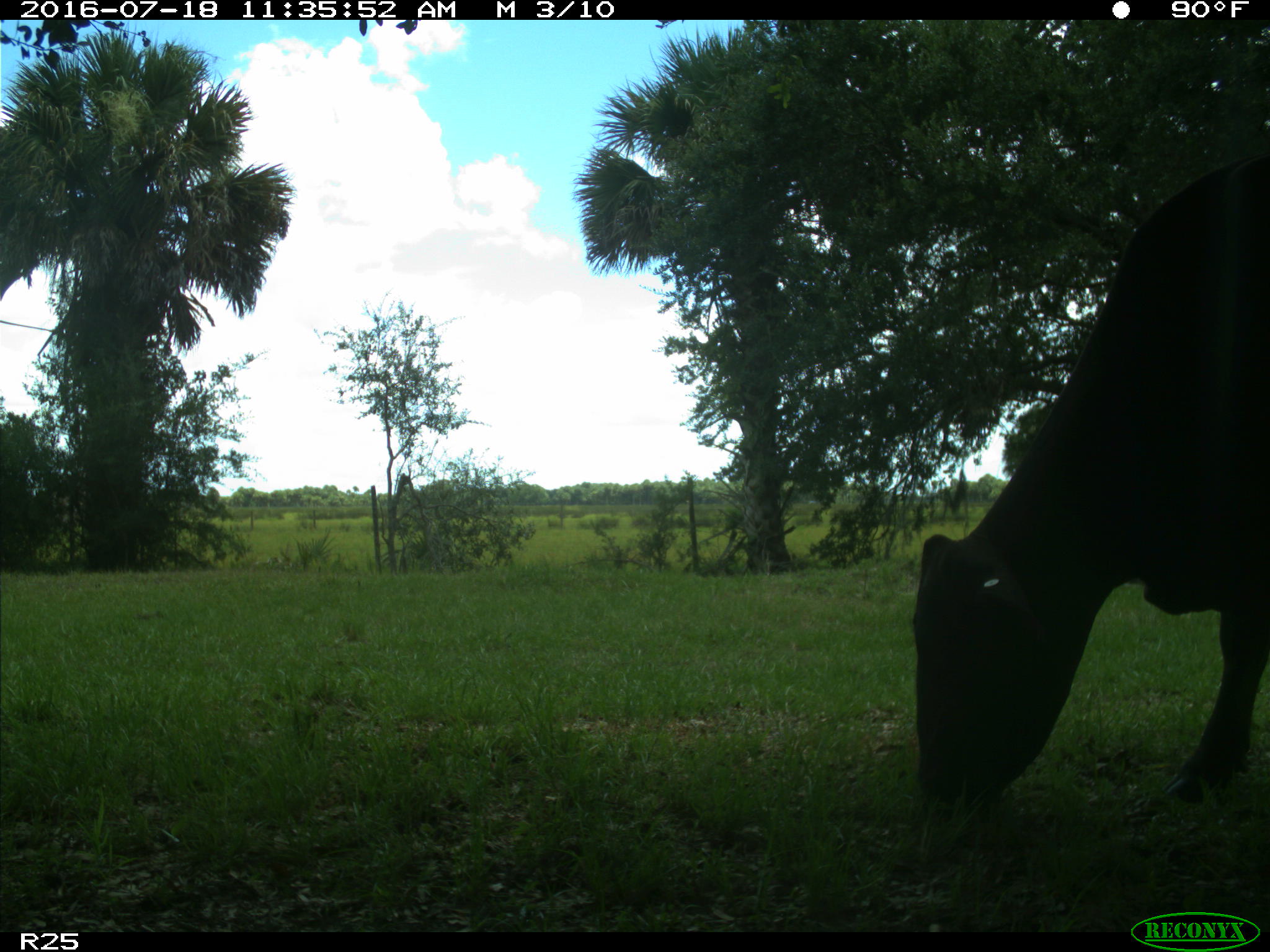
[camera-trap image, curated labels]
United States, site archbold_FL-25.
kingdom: Animalia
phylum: Chordata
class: Mammalia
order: Artiodactyla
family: Bovidae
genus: Bos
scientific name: Bos taurus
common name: domestic cow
Bos taurus (domestic cow).